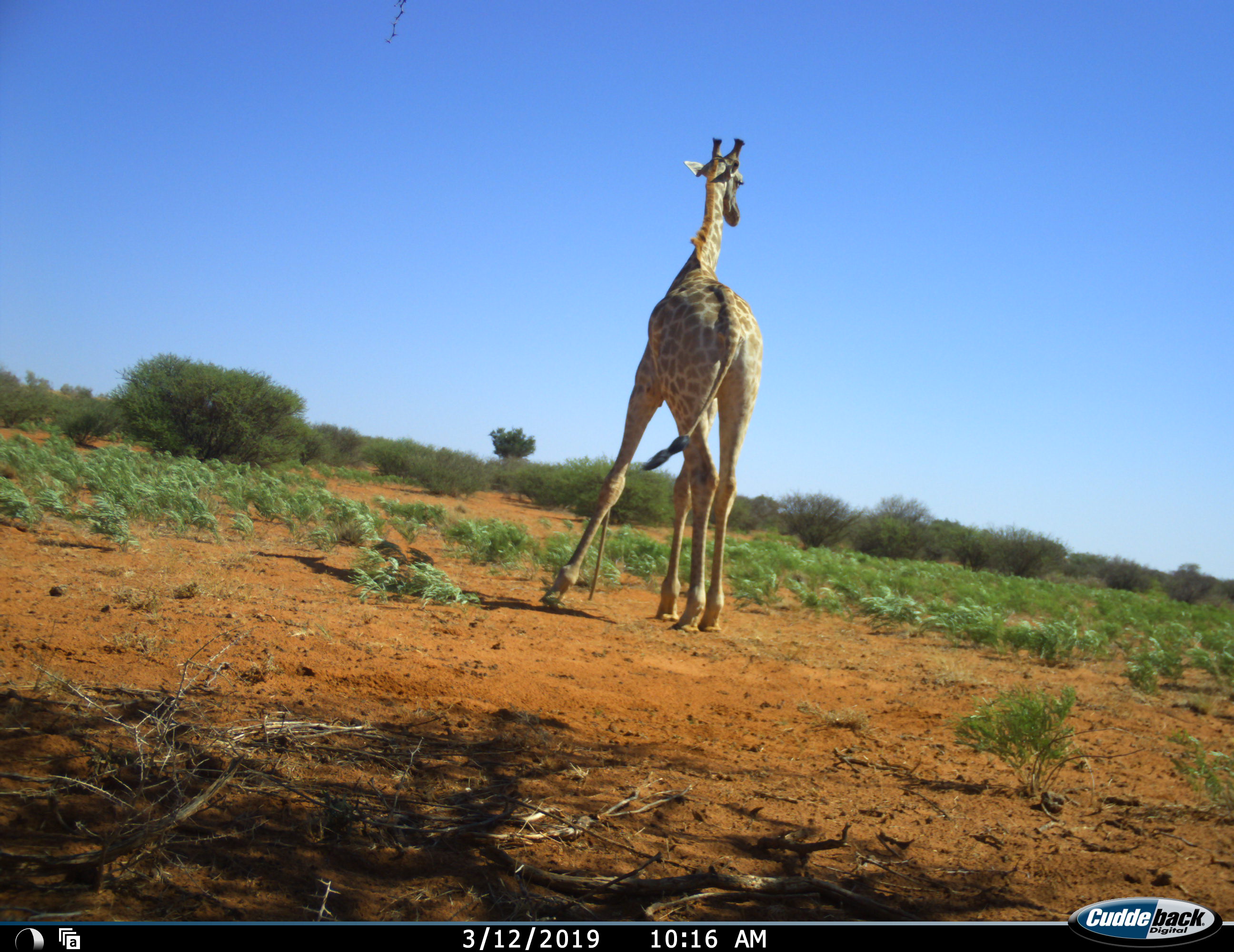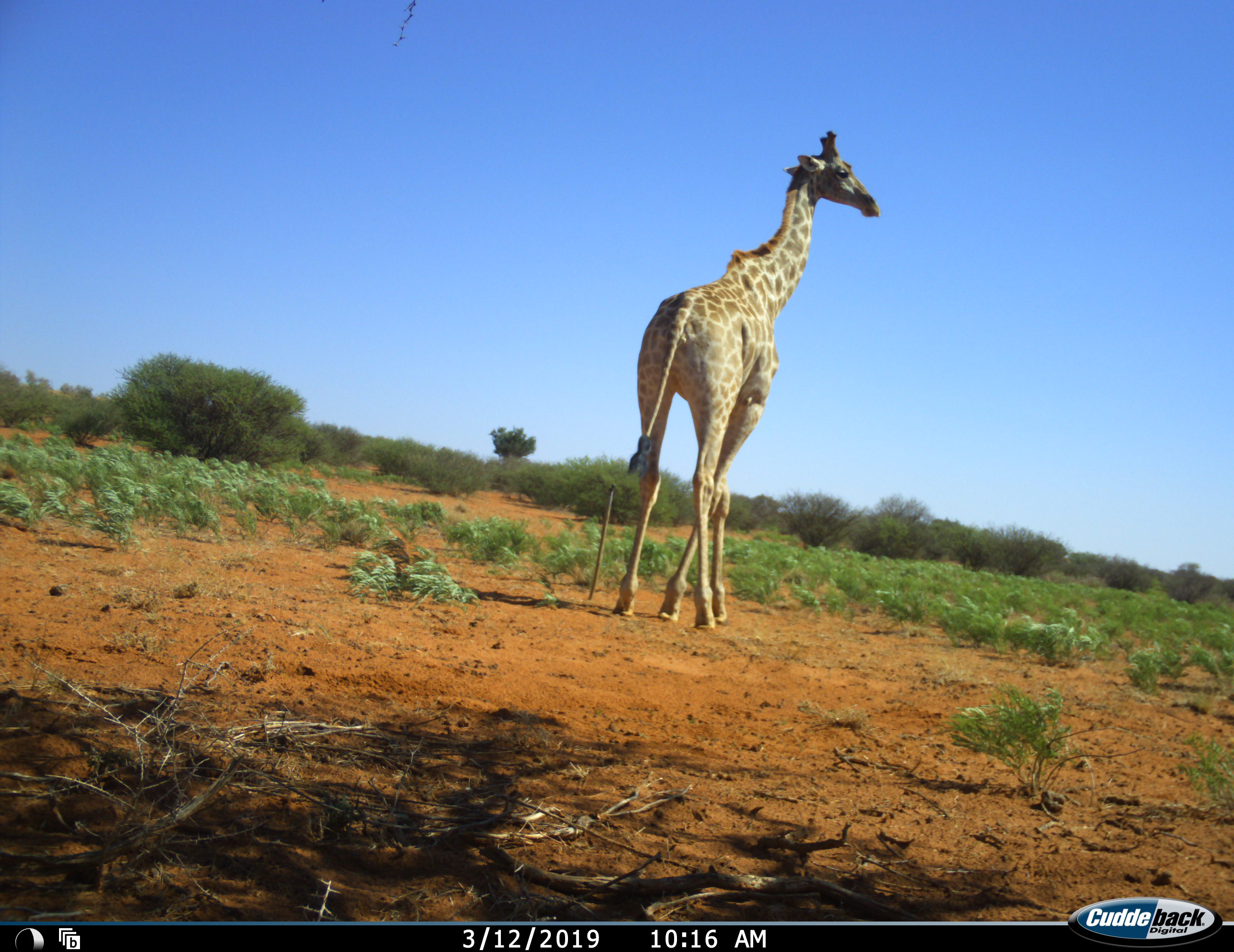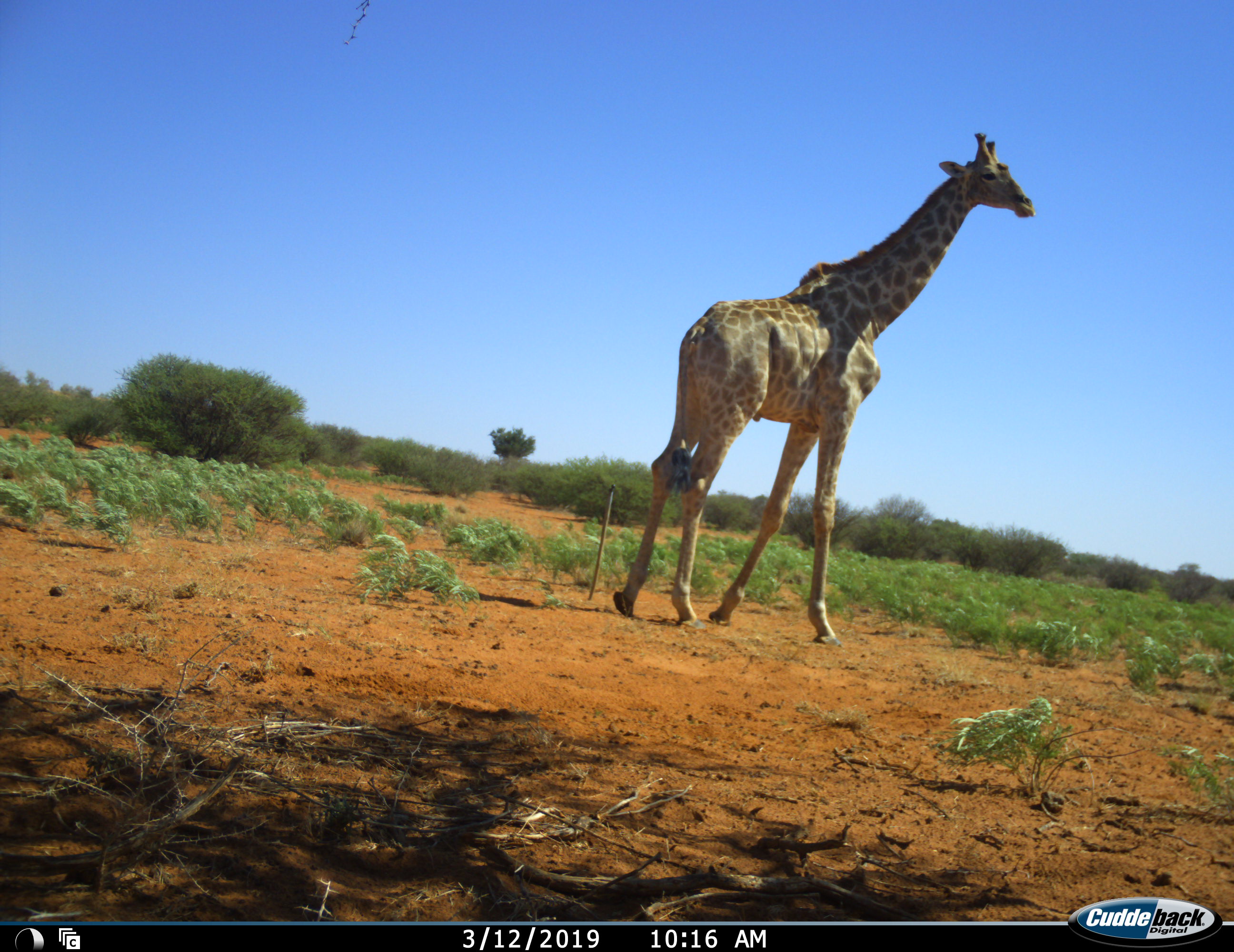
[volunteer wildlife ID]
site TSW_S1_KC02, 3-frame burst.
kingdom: Animalia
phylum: Chordata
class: Mammalia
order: Artiodactyla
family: Giraffidae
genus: Giraffa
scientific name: Giraffa camelopardalis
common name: giraffe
Giraffe (Giraffa camelopardalis), count 1. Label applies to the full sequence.